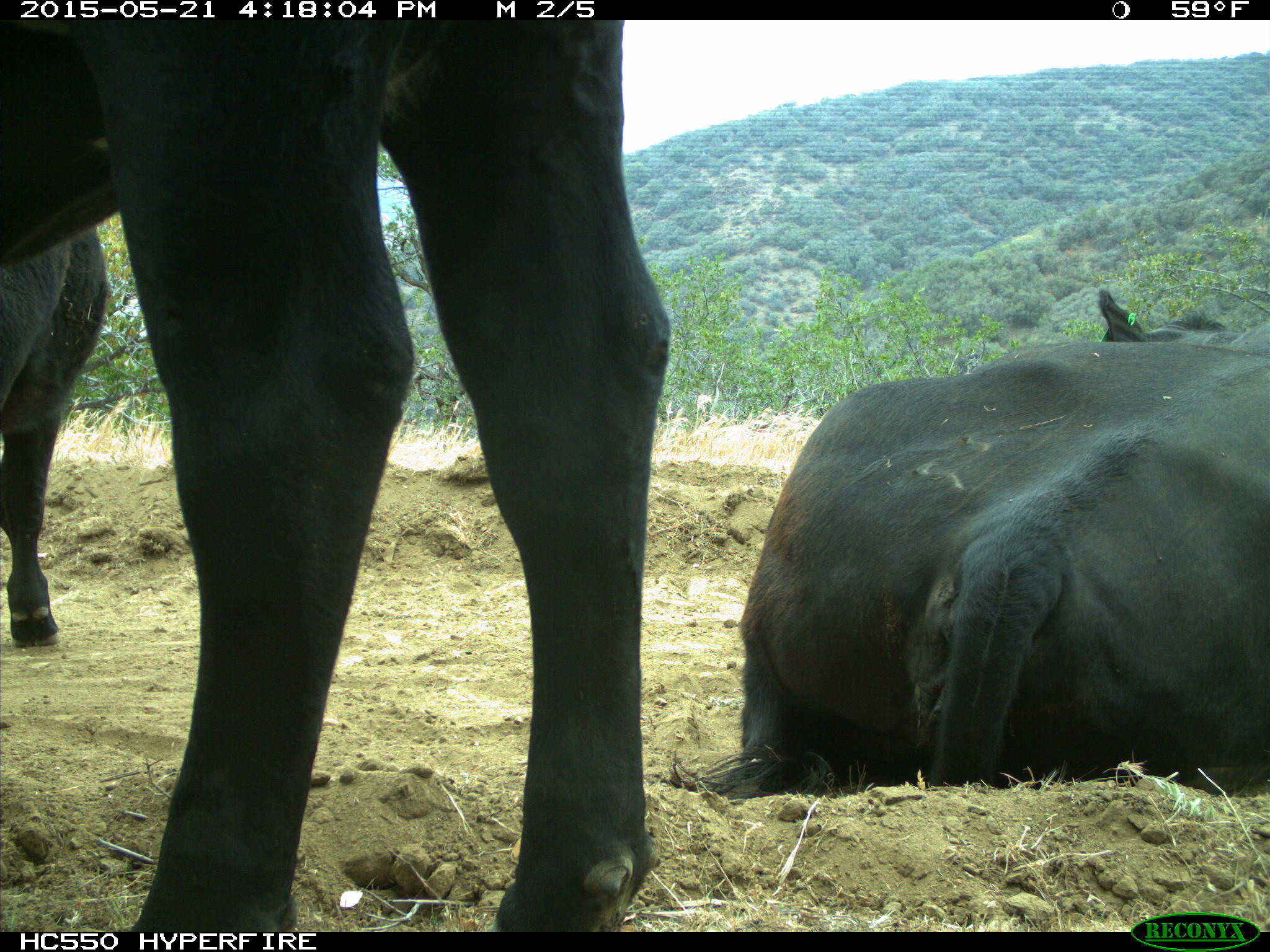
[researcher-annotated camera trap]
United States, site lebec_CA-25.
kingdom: Animalia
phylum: Chordata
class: Mammalia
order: Artiodactyla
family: Bovidae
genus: Bos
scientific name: Bos taurus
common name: domestic cow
Bos taurus (domestic cow).